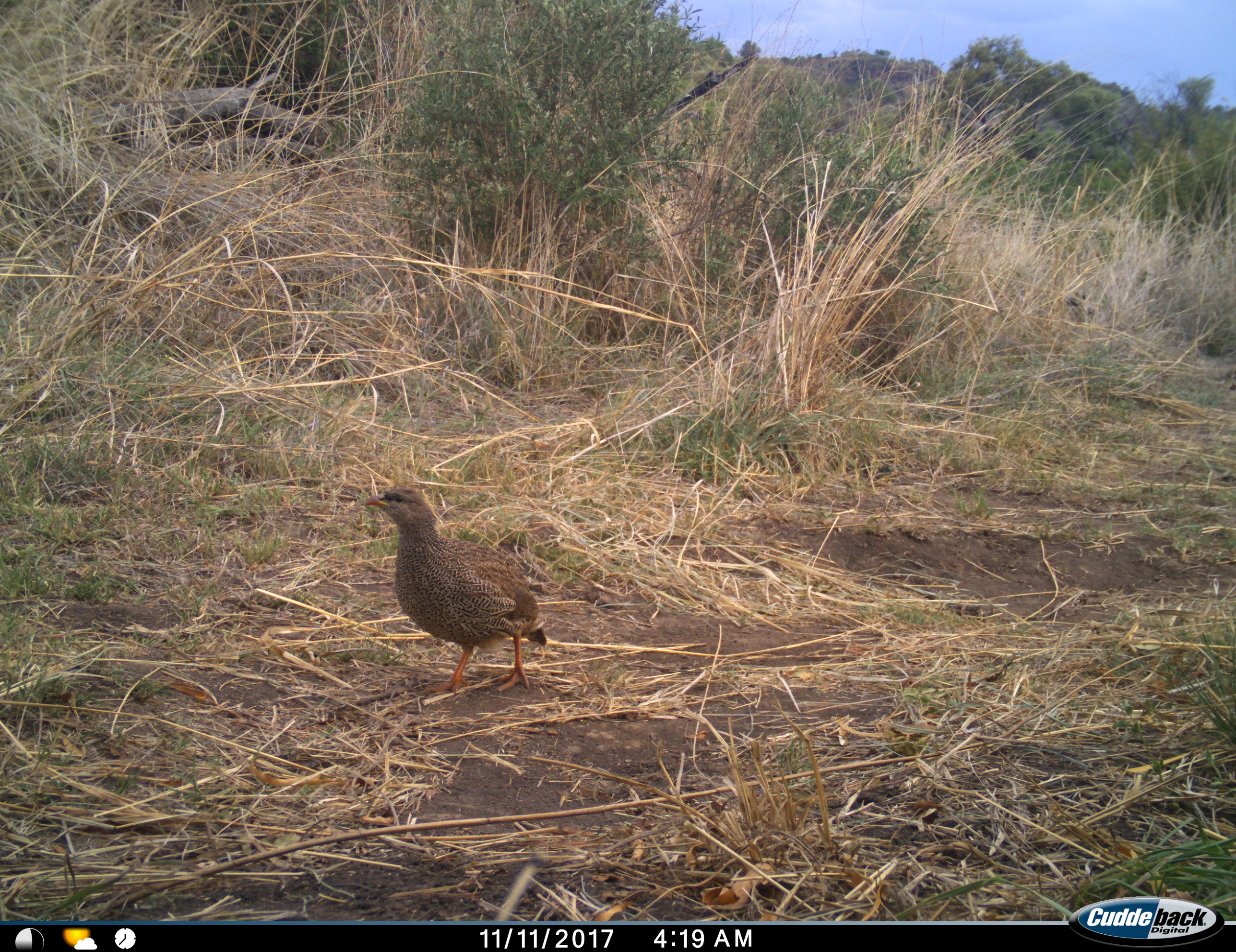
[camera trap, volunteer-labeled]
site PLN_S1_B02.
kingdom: Animalia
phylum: Chordata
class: Aves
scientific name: Aves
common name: bird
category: birdother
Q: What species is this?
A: Birdother (bird) (Aves).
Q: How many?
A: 1.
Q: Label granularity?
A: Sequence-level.